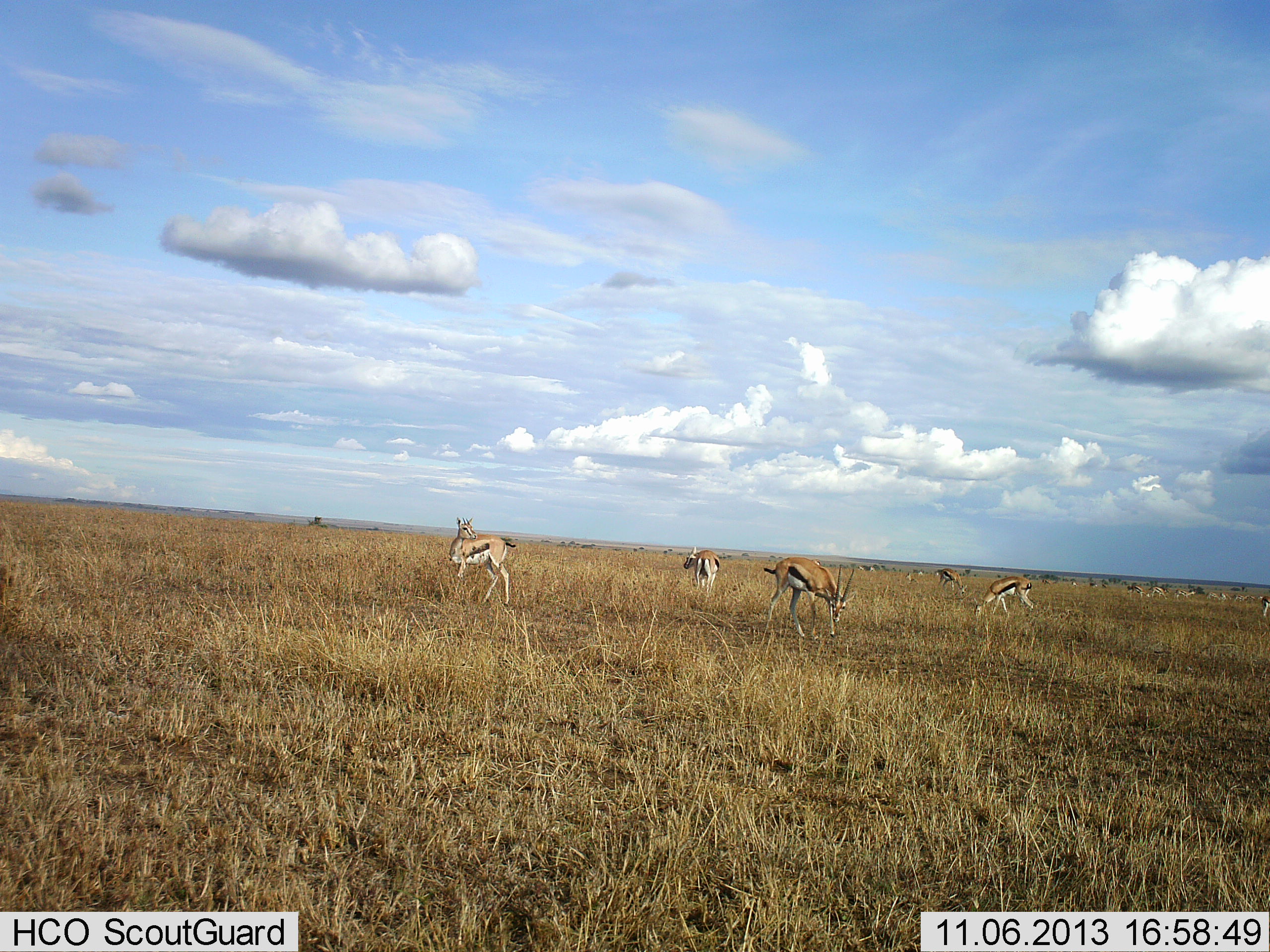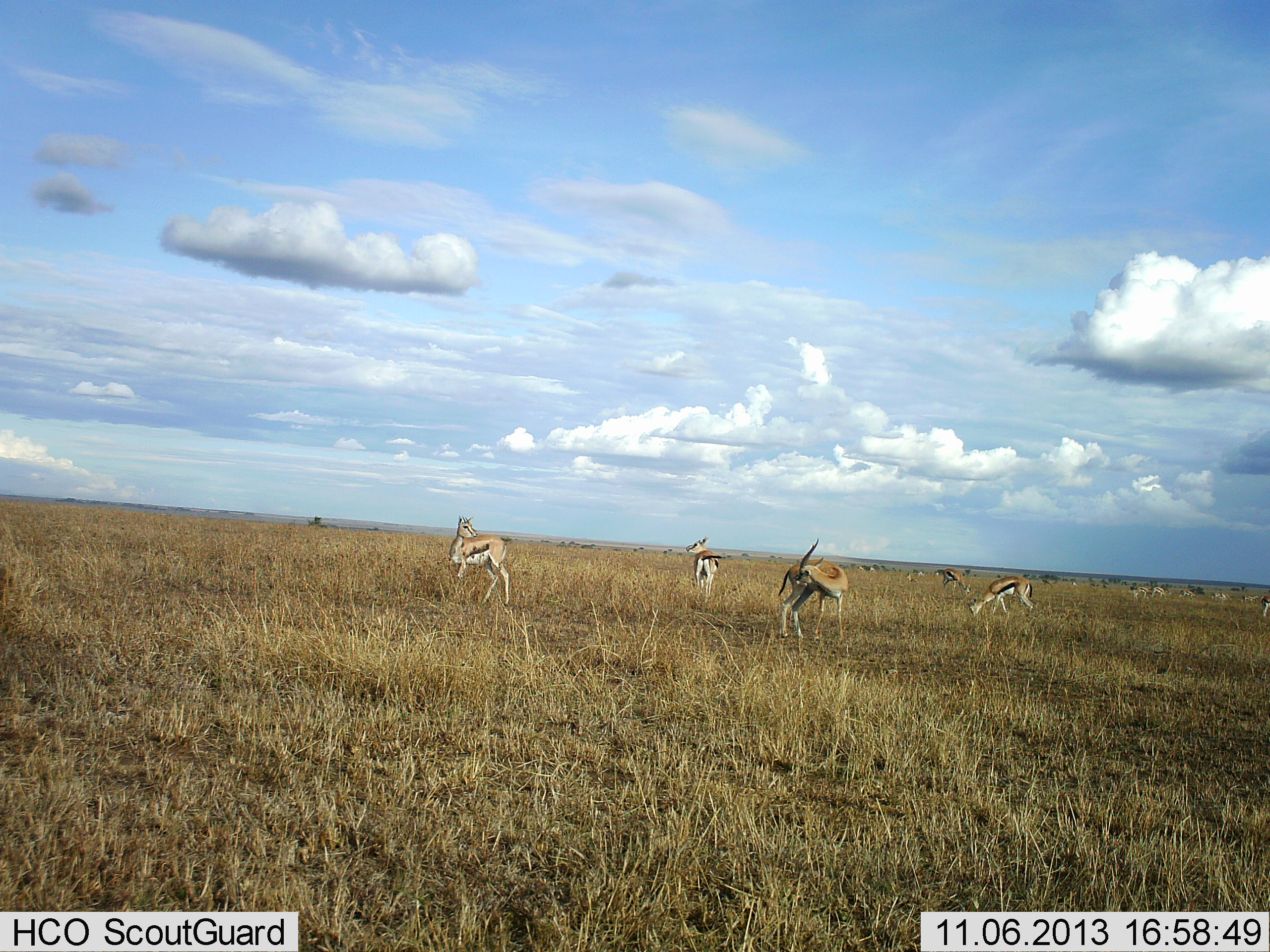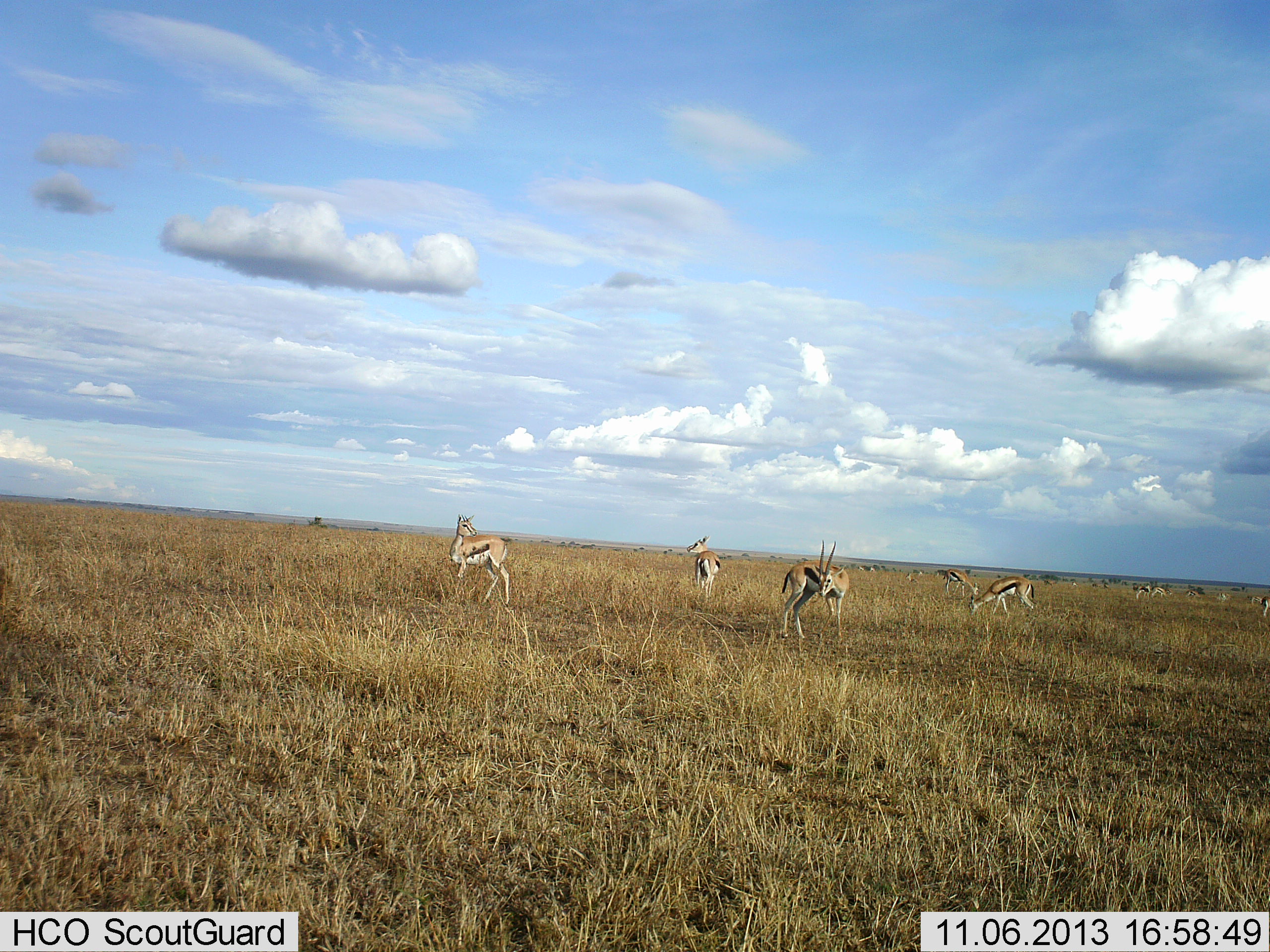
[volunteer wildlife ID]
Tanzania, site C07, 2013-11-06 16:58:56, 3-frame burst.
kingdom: Animalia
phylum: Chordata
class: Mammalia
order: Artiodactyla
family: Bovidae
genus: Eudorcas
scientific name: Eudorcas thomsonii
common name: thomson's gazelle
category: gazellethomsons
Gazellethomsons (thomson's gazelle) (Eudorcas thomsonii), count 11-50. Behavior (volunteer vote fractions): standing 85%, resting 13%, moving 51%, interacting 10%. Young present (vote fraction): 3%. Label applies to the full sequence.